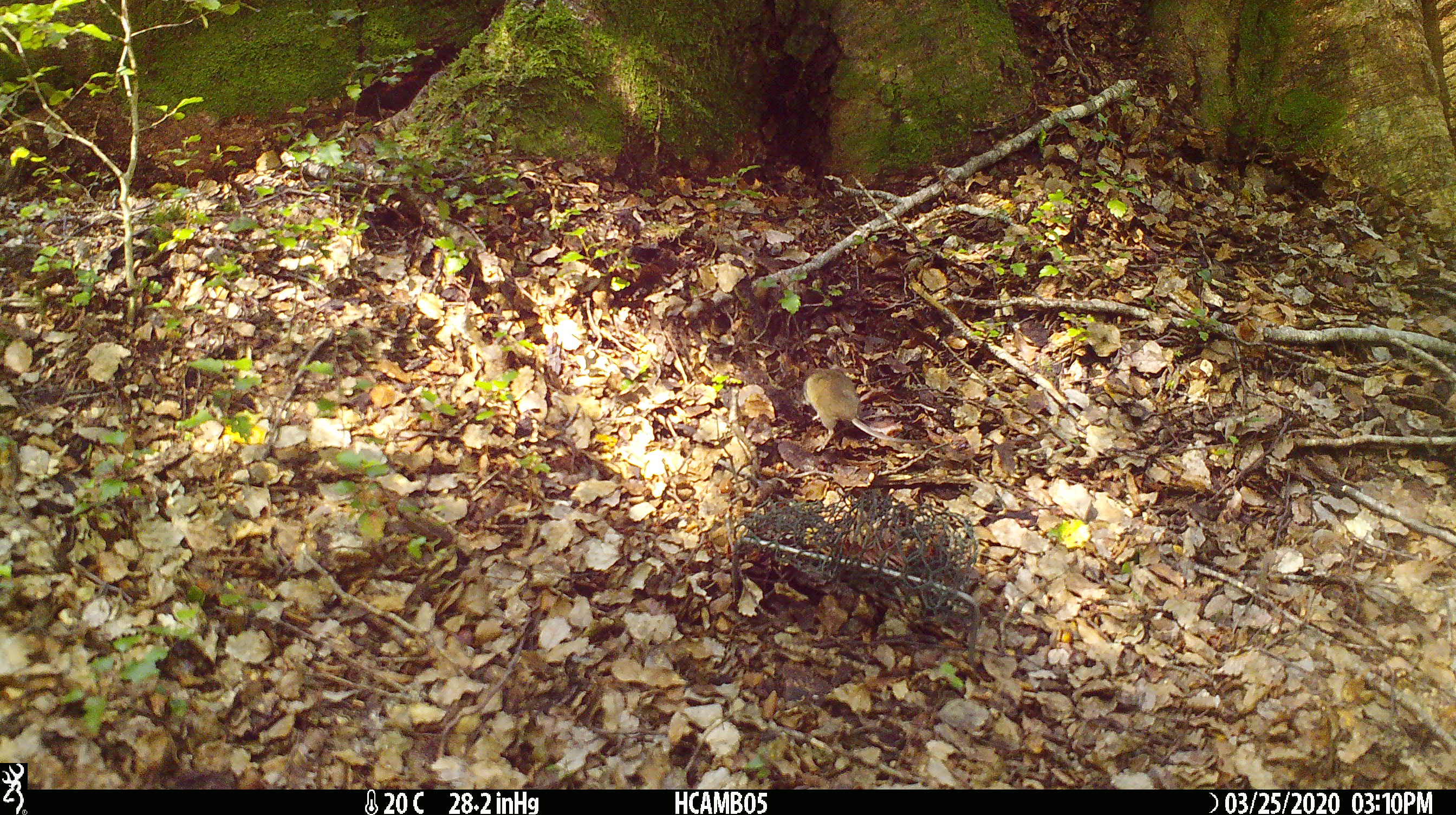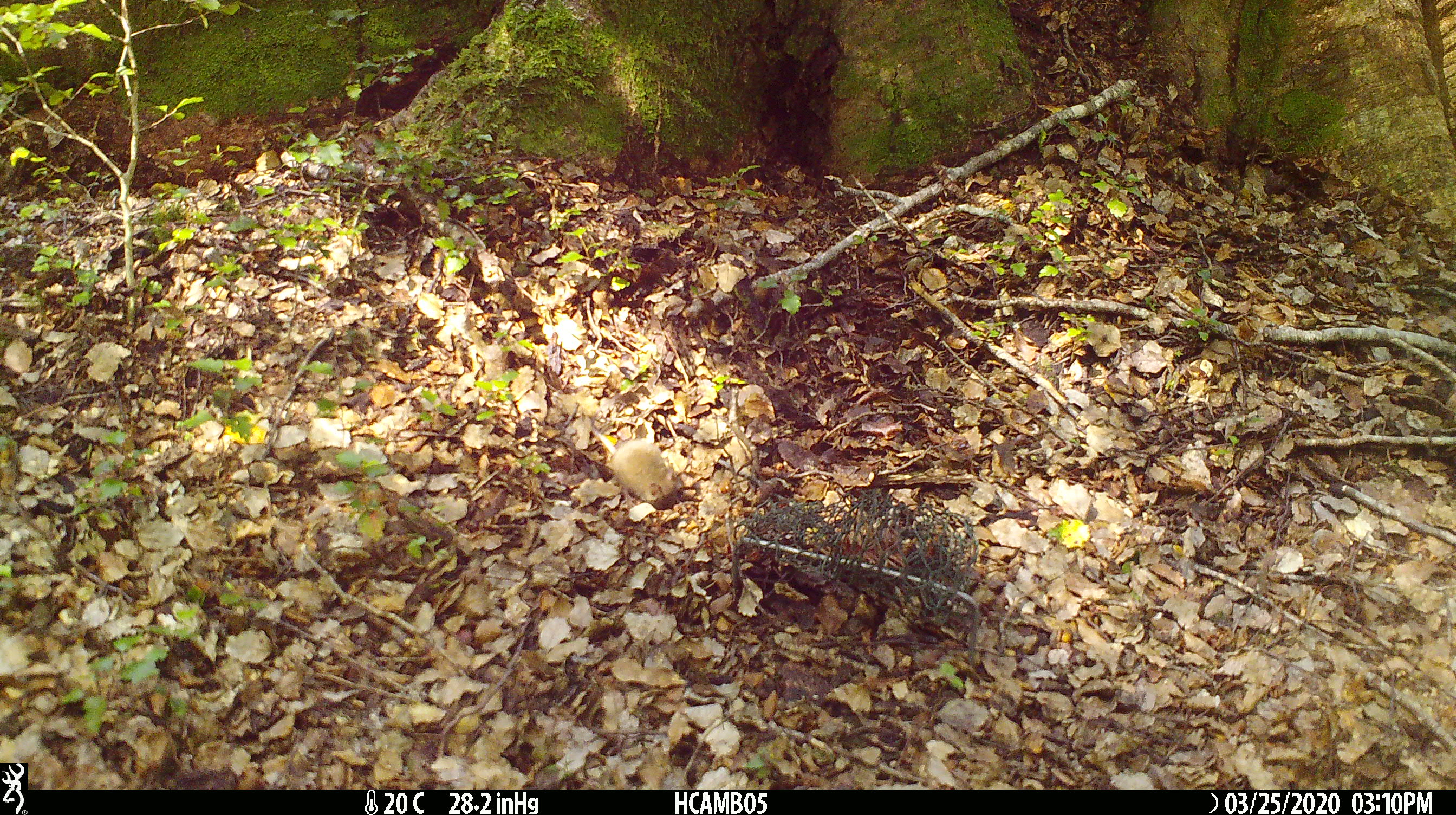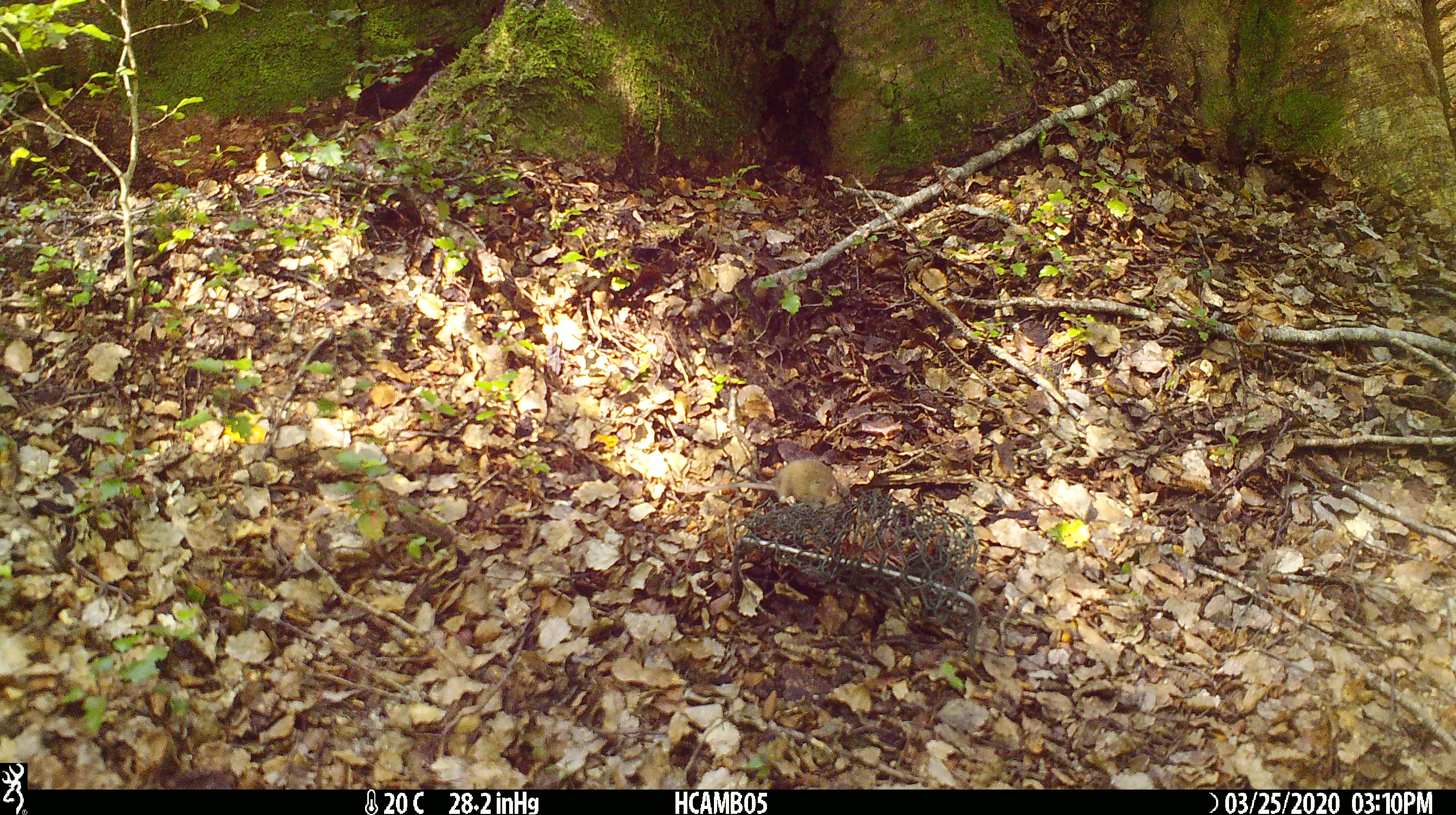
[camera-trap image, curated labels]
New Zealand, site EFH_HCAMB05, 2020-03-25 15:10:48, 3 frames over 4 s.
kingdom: Animalia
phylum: Chordata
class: Mammalia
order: Rodentia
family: Muridae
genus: Mus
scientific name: Mus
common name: mouse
Mouse (Mus).